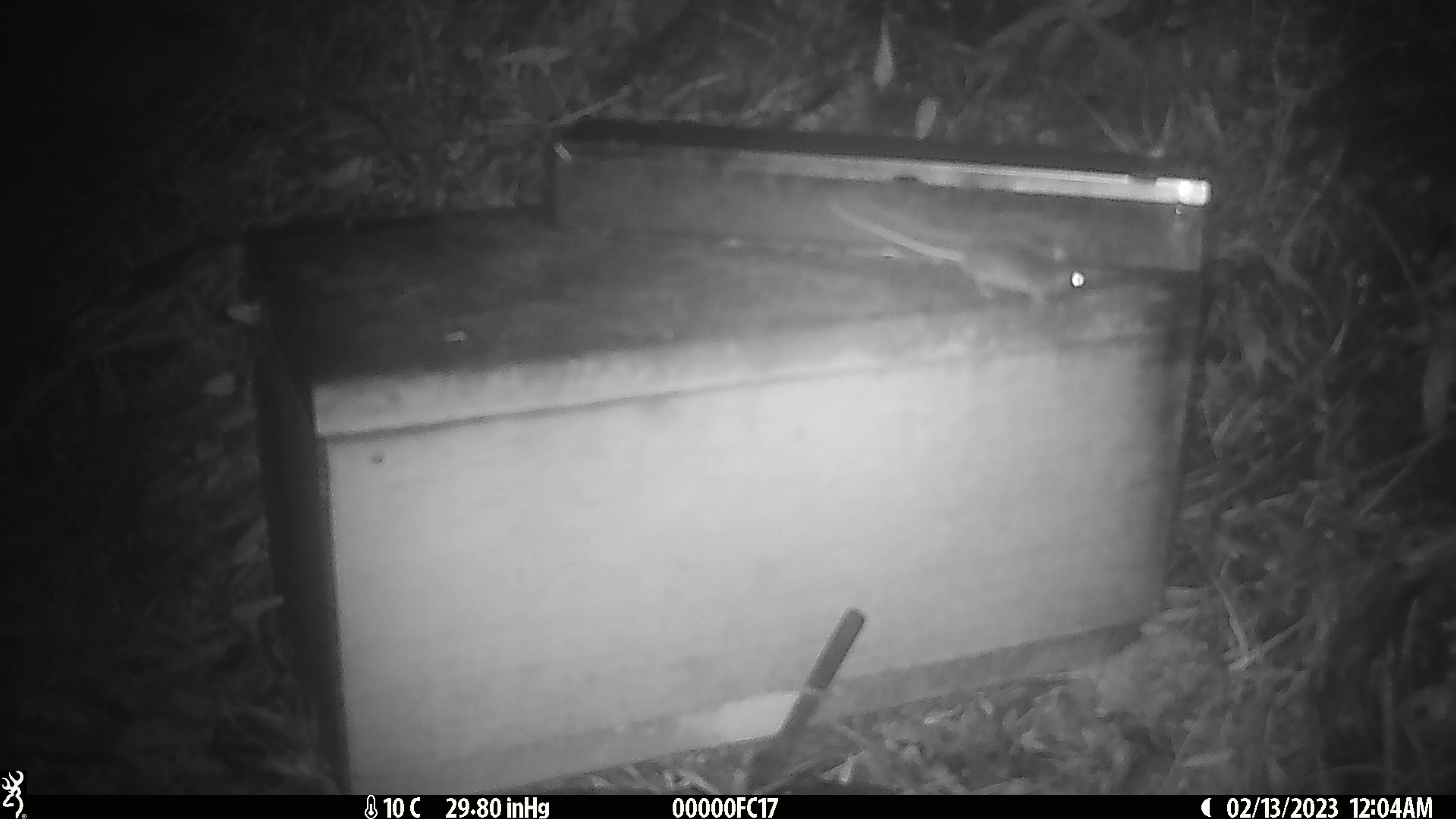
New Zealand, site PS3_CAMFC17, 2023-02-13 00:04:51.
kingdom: Animalia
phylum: Chordata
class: Mammalia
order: Rodentia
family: Muridae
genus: Mus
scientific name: Mus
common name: mouse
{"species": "mouse (Mus)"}